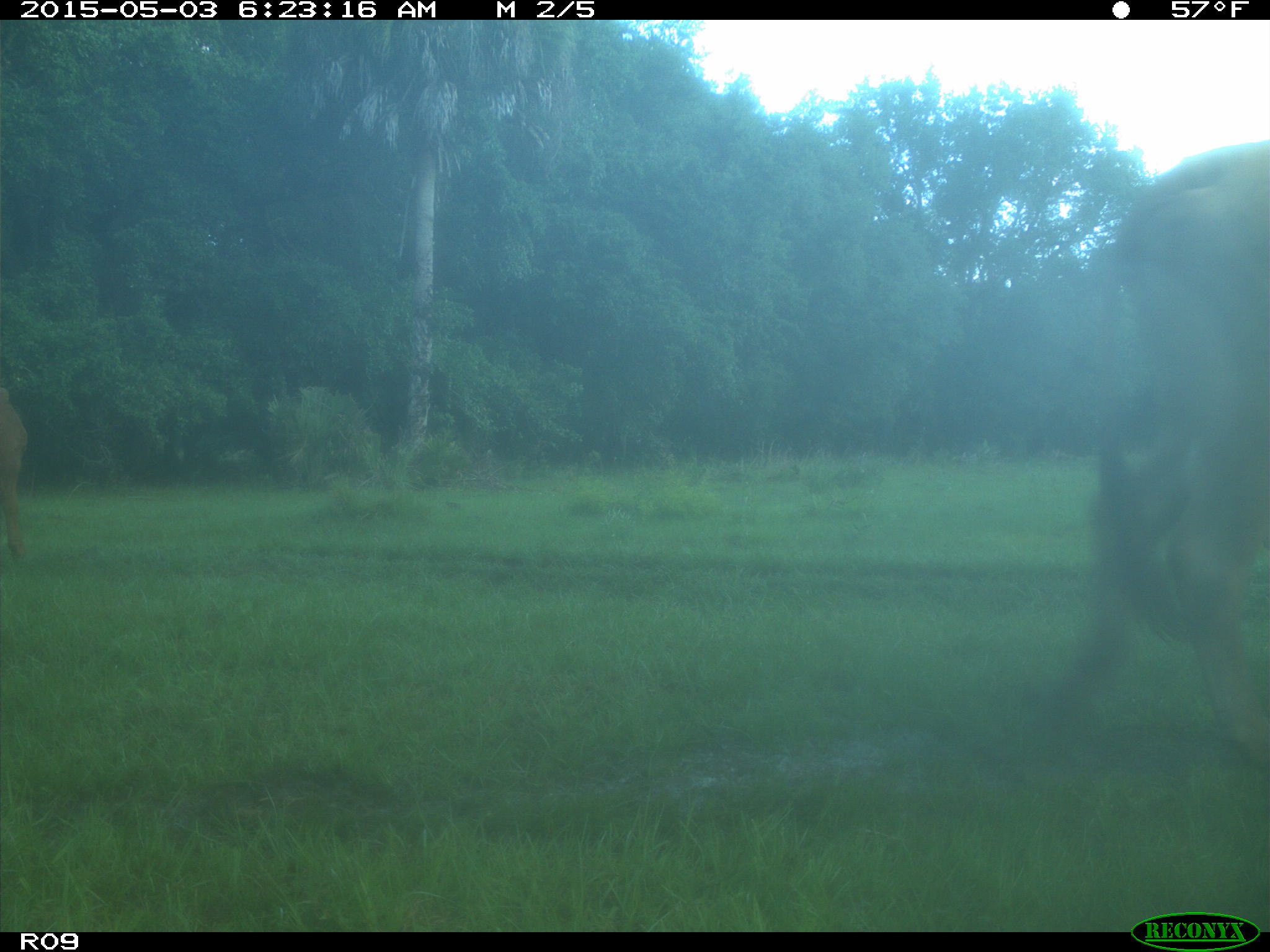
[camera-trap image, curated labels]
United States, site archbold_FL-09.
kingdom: Animalia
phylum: Chordata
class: Mammalia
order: Artiodactyla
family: Bovidae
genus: Bos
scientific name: Bos taurus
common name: domestic cow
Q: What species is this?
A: Bos taurus (domestic cow).